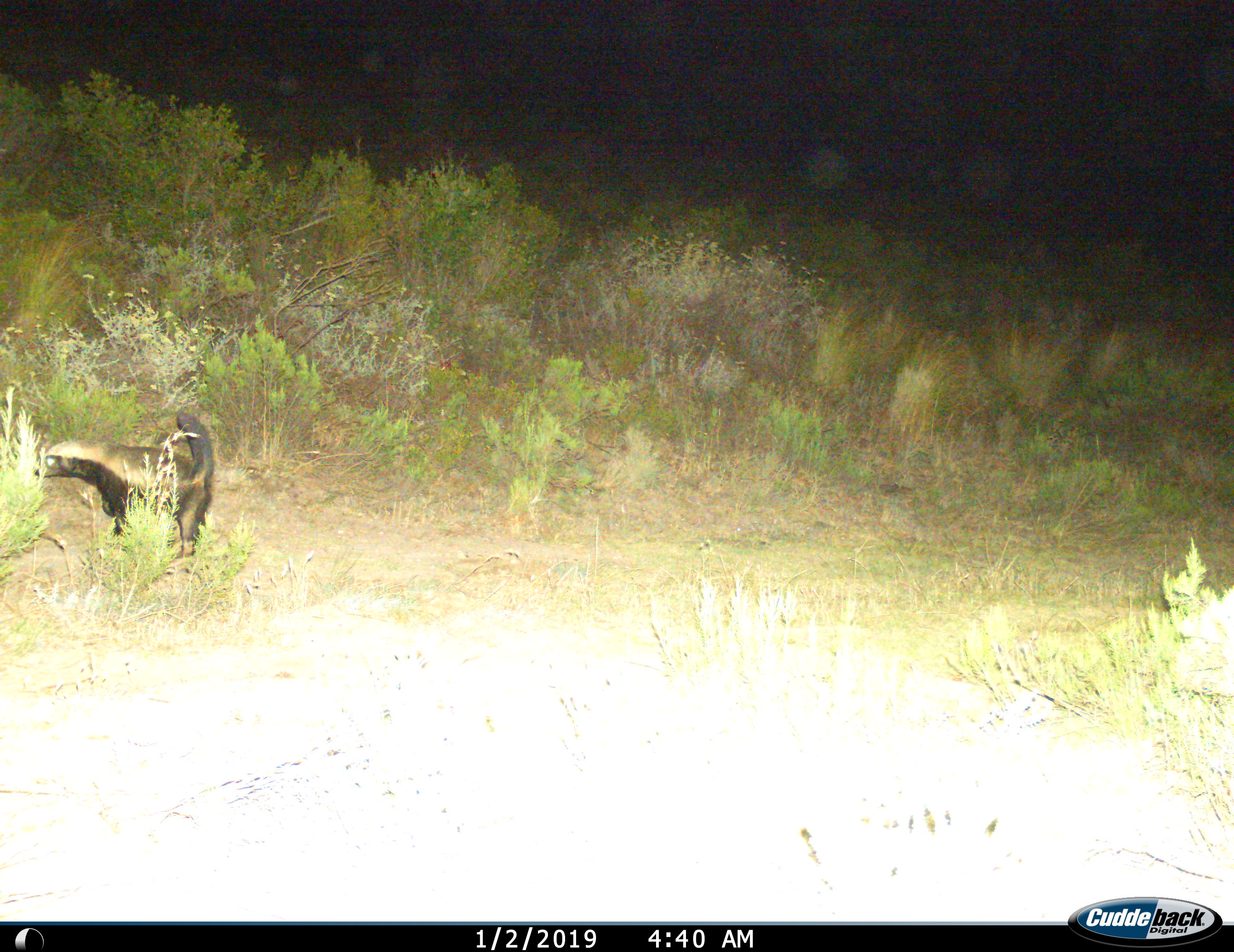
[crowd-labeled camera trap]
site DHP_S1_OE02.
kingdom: Animalia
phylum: Chordata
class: Mammalia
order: Carnivora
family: Mustelidae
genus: Mellivora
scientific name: Mellivora capensis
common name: honey badger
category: honeybadger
Honeybadger (honey badger) (Mellivora capensis), count 1. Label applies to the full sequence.